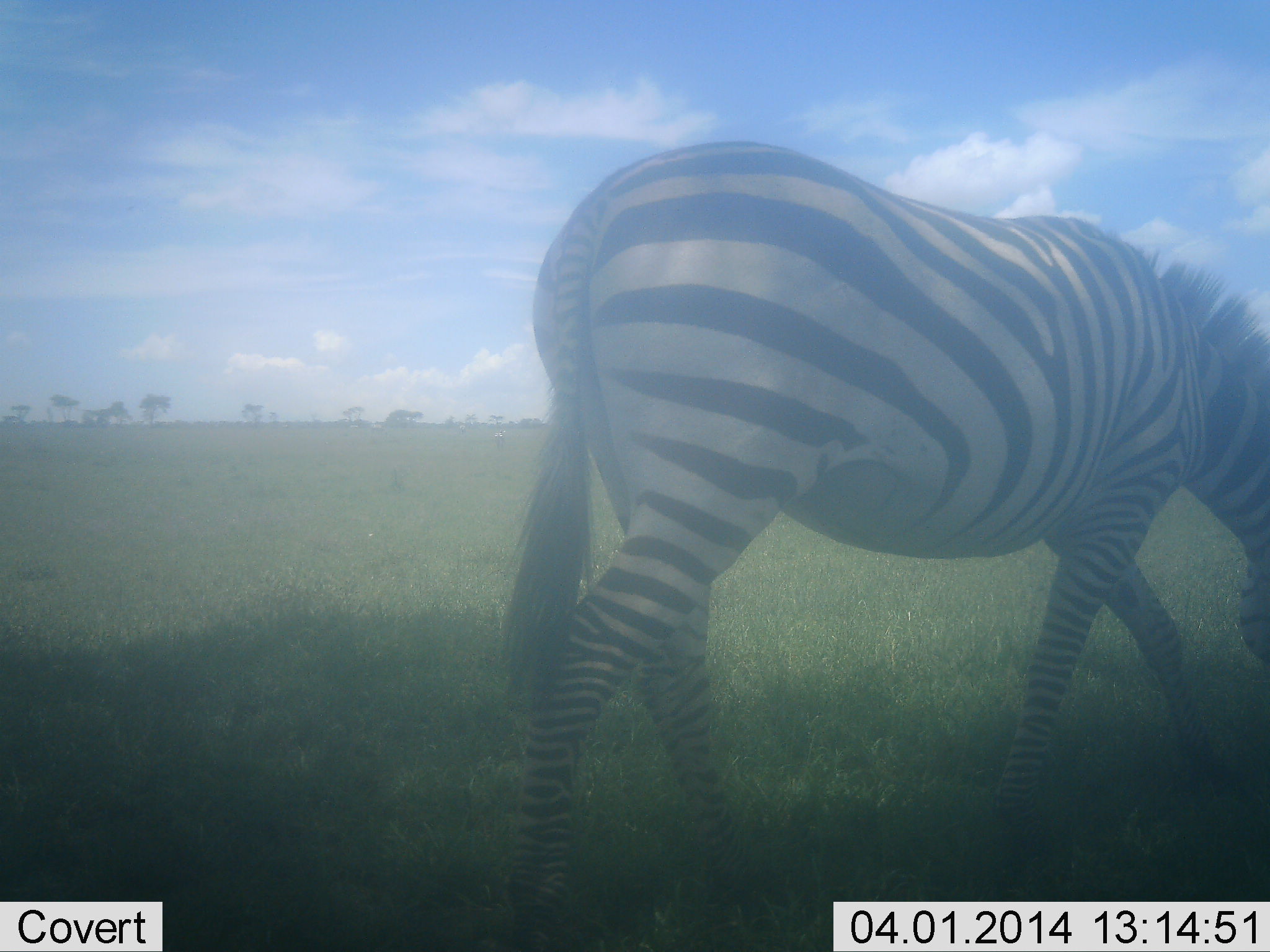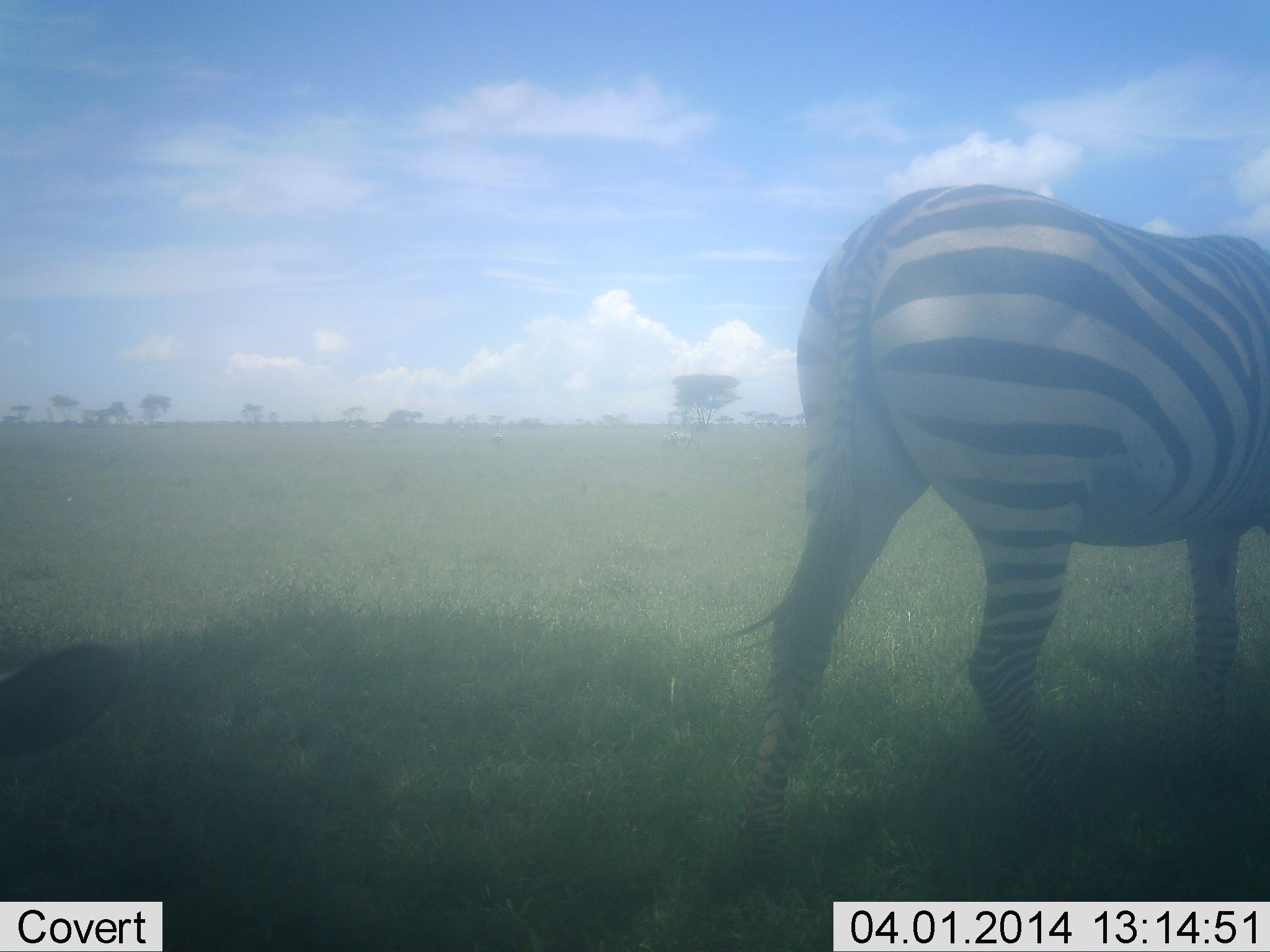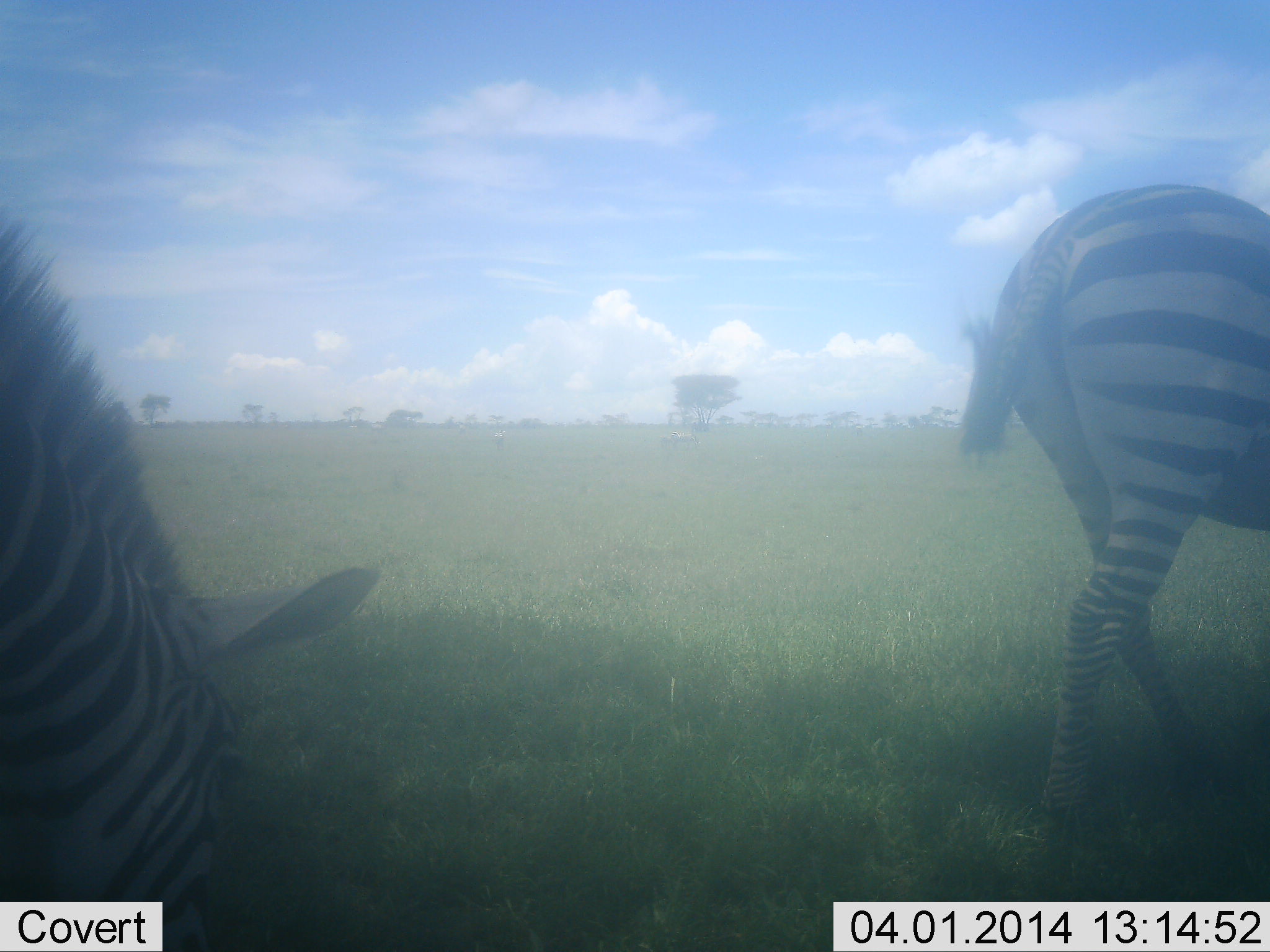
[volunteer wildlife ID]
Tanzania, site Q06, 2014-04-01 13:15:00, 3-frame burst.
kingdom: Animalia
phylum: Chordata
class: Mammalia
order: Perissodactyla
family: Equidae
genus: Equus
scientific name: Equus quagga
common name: plains zebra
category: zebra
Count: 2.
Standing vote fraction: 20%.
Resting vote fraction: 0%.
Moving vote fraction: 80%.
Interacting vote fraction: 0%.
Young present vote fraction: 0%.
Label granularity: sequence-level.